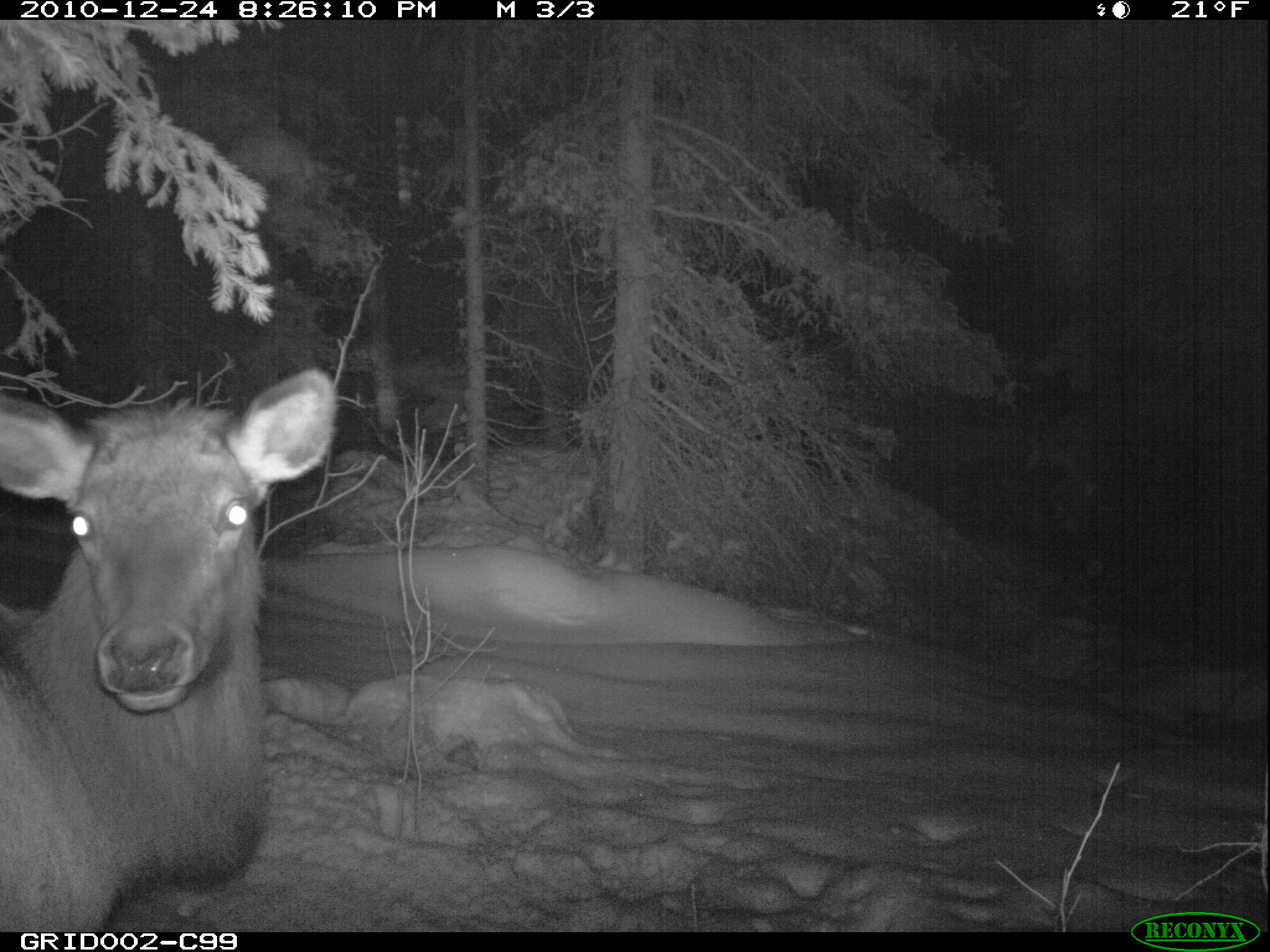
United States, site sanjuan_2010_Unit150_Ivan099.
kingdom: Animalia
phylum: Chordata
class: Mammalia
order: Artiodactyla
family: Cervidae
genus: Cervus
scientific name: Cervus elaphus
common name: red deer